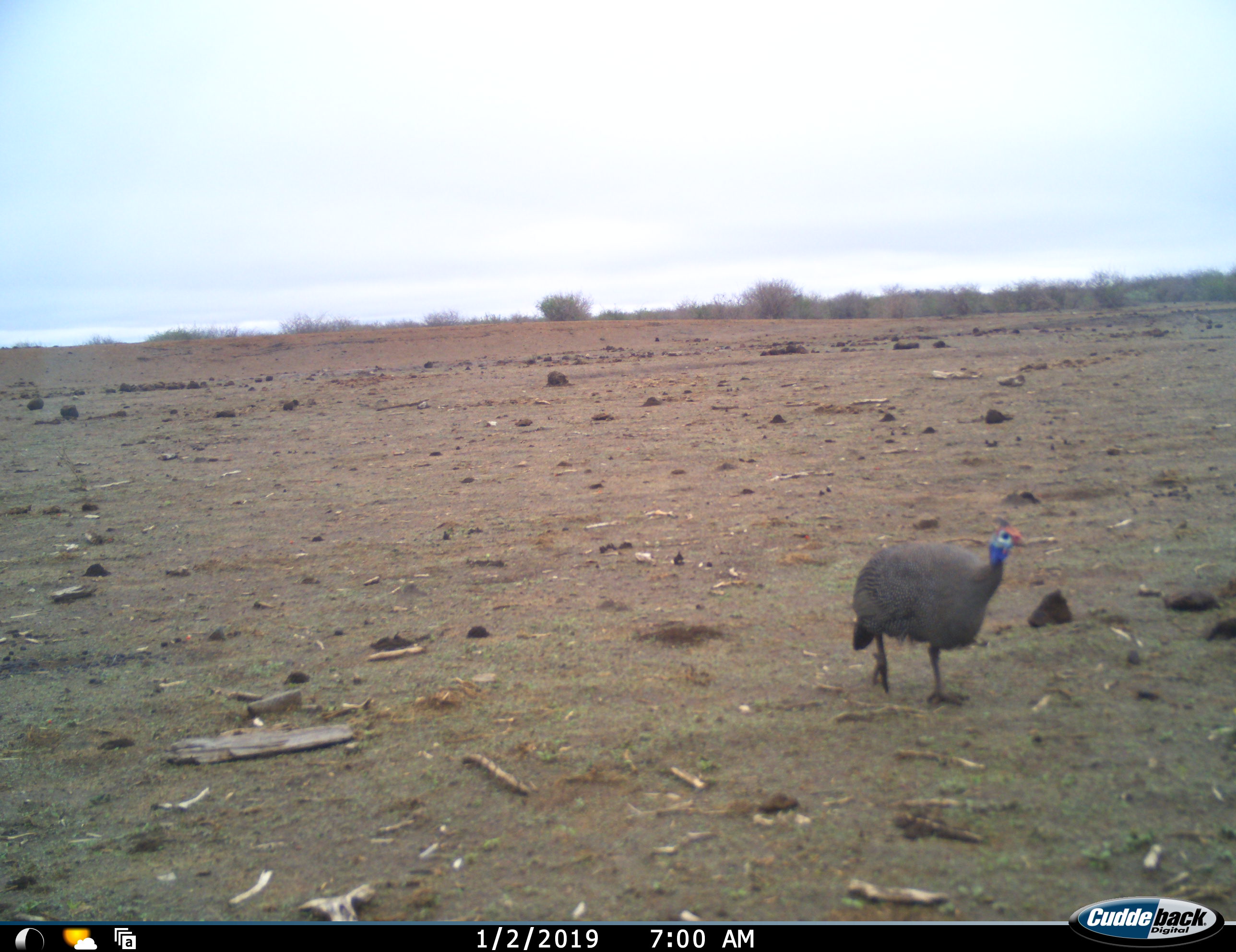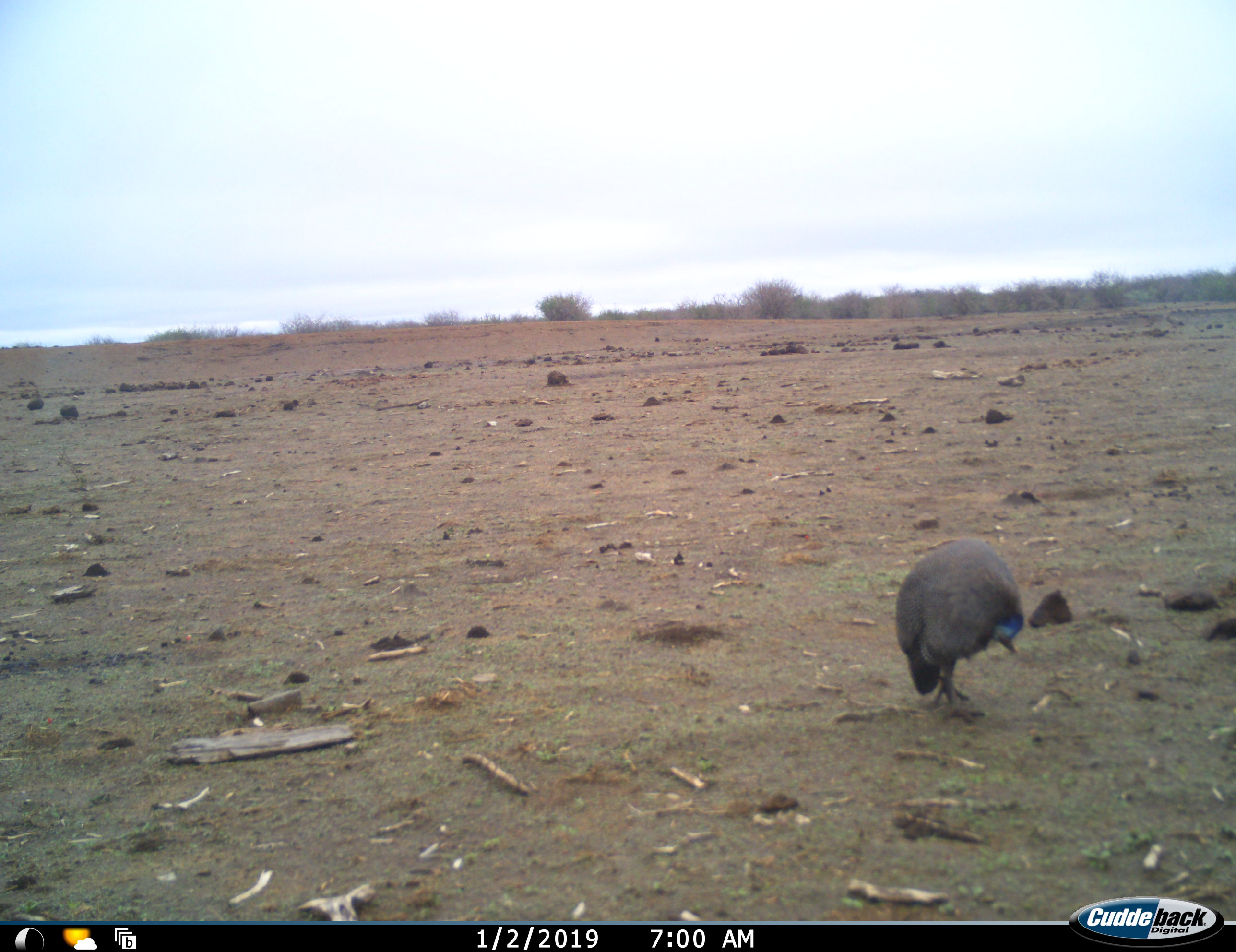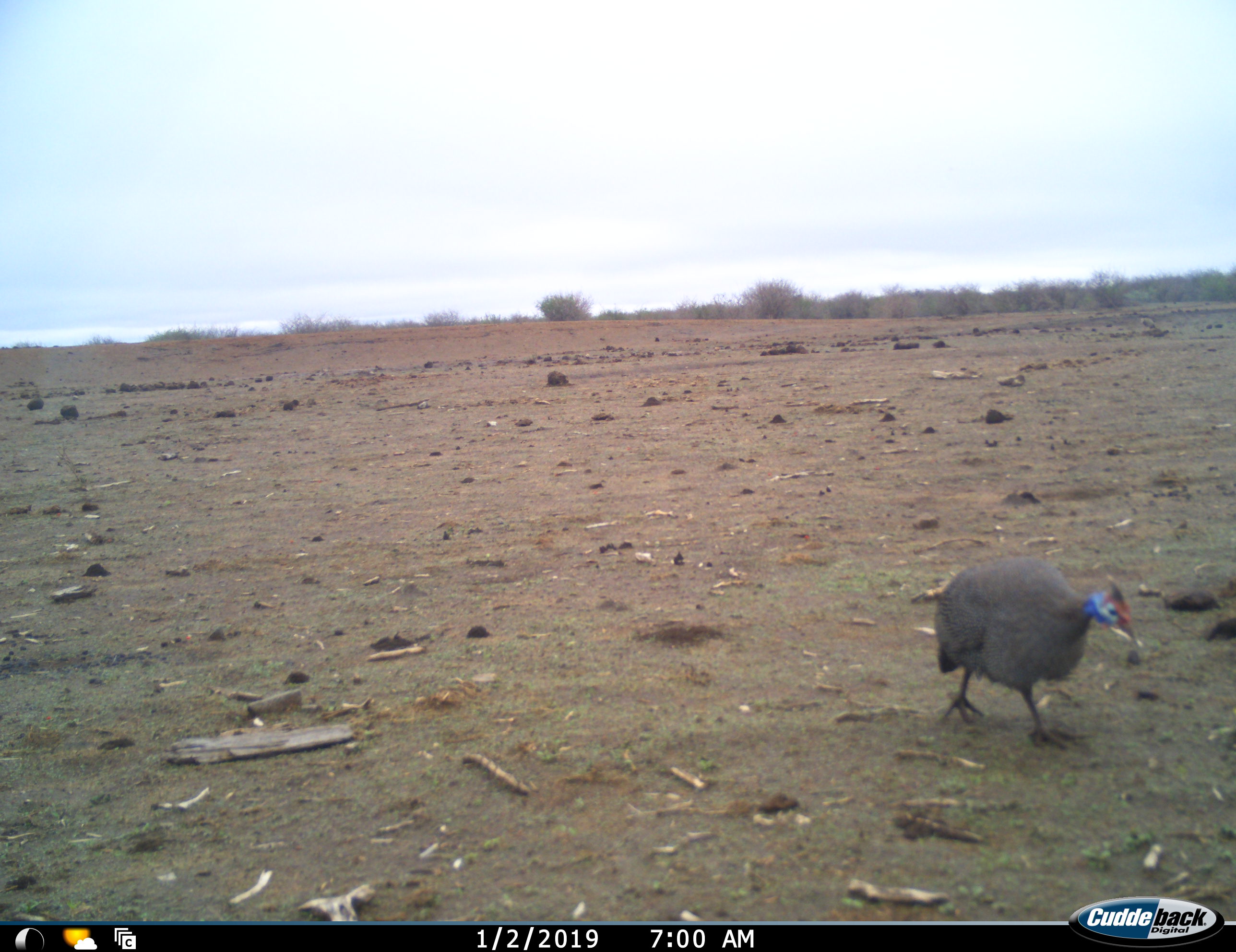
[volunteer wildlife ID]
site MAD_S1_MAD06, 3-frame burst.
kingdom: Animalia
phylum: Chordata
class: Aves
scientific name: Aves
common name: bird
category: birdother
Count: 1.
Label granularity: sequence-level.